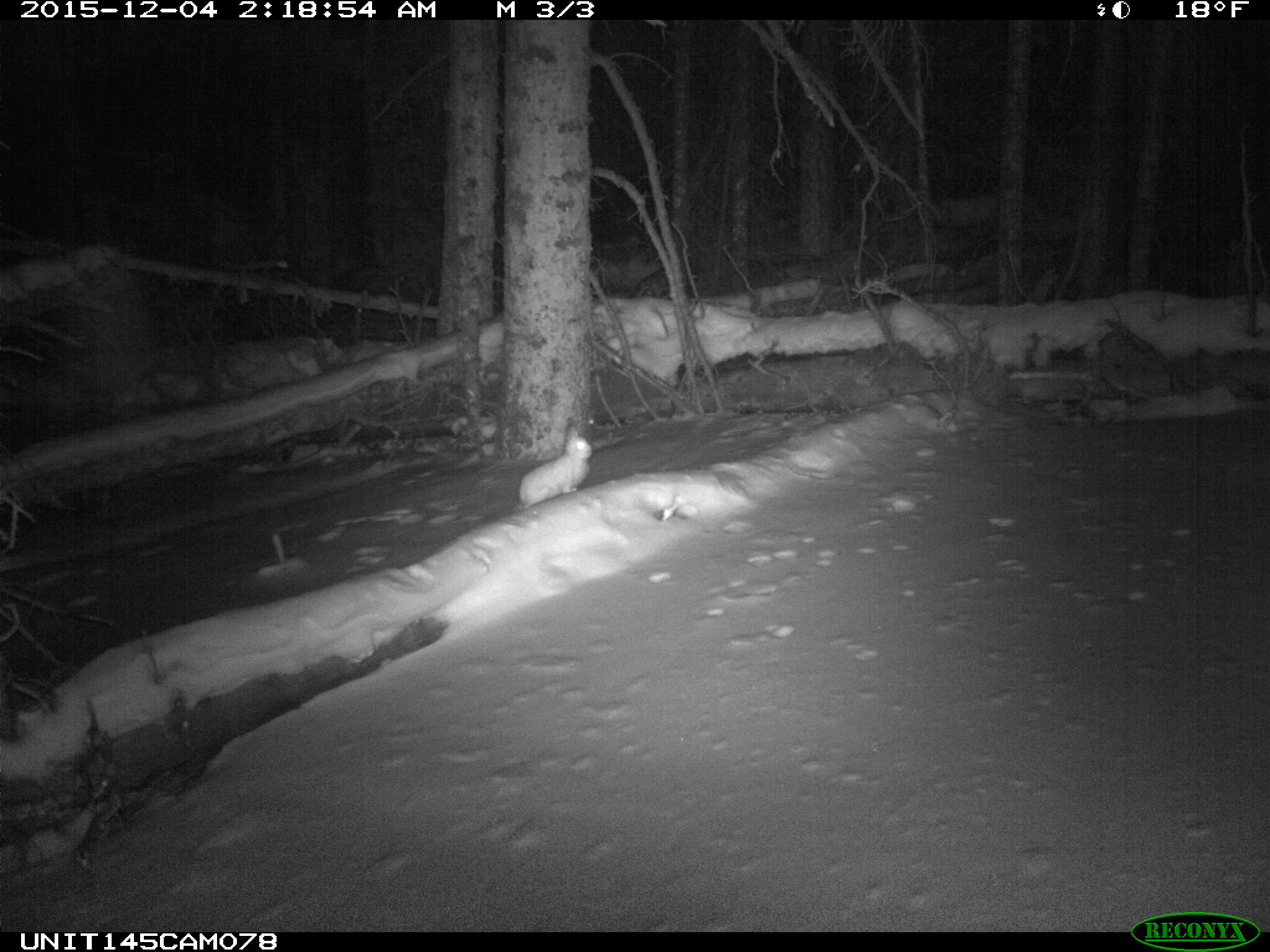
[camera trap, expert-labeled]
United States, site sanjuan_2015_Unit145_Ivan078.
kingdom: Animalia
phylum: Chordata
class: Mammalia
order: Lagomorpha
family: Leporidae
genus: Lepus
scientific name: Lepus americanus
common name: snowshoe hare